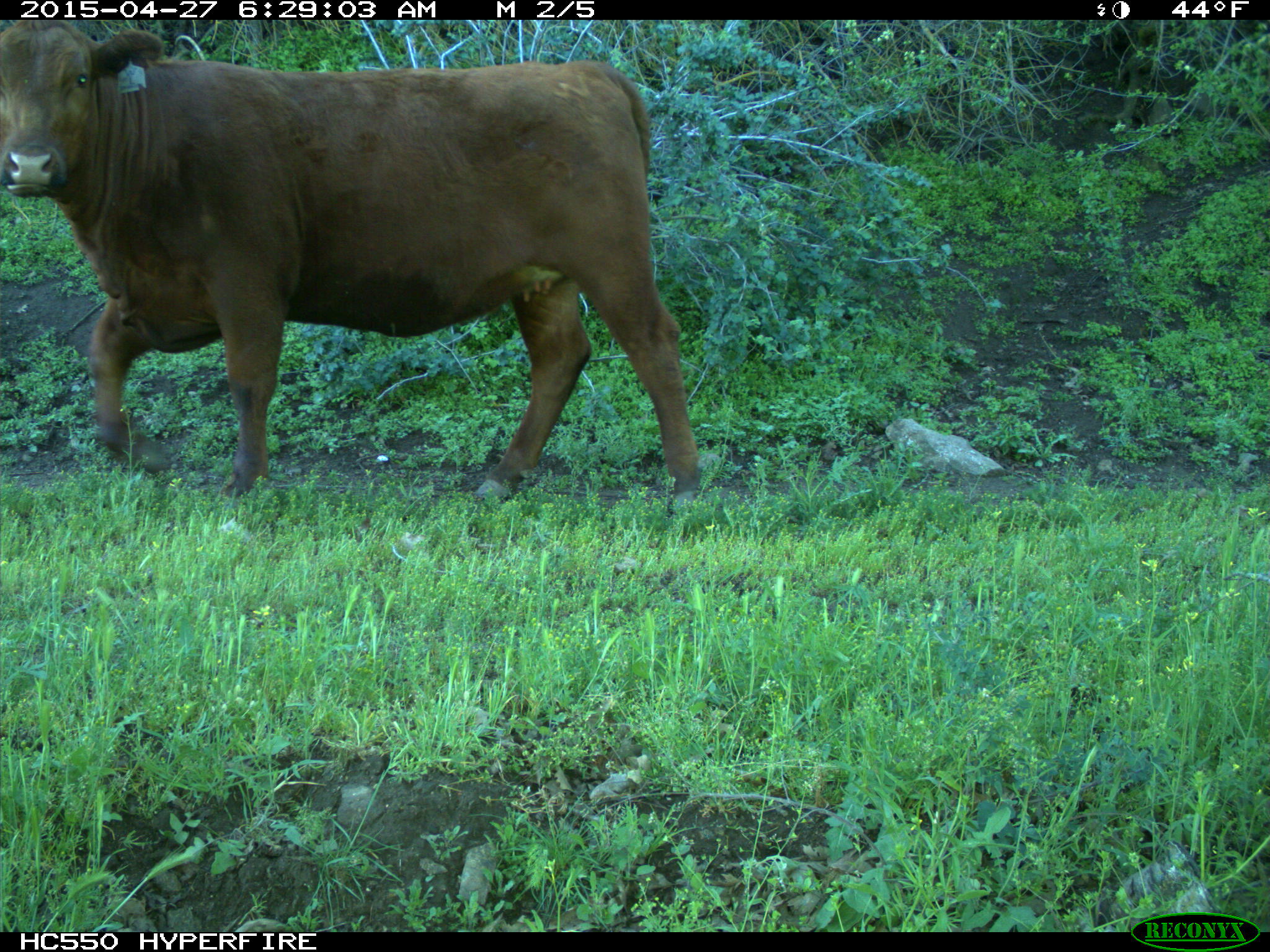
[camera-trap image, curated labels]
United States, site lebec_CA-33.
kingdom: Animalia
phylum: Chordata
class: Mammalia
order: Artiodactyla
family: Bovidae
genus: Bos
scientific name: Bos taurus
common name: domestic cow